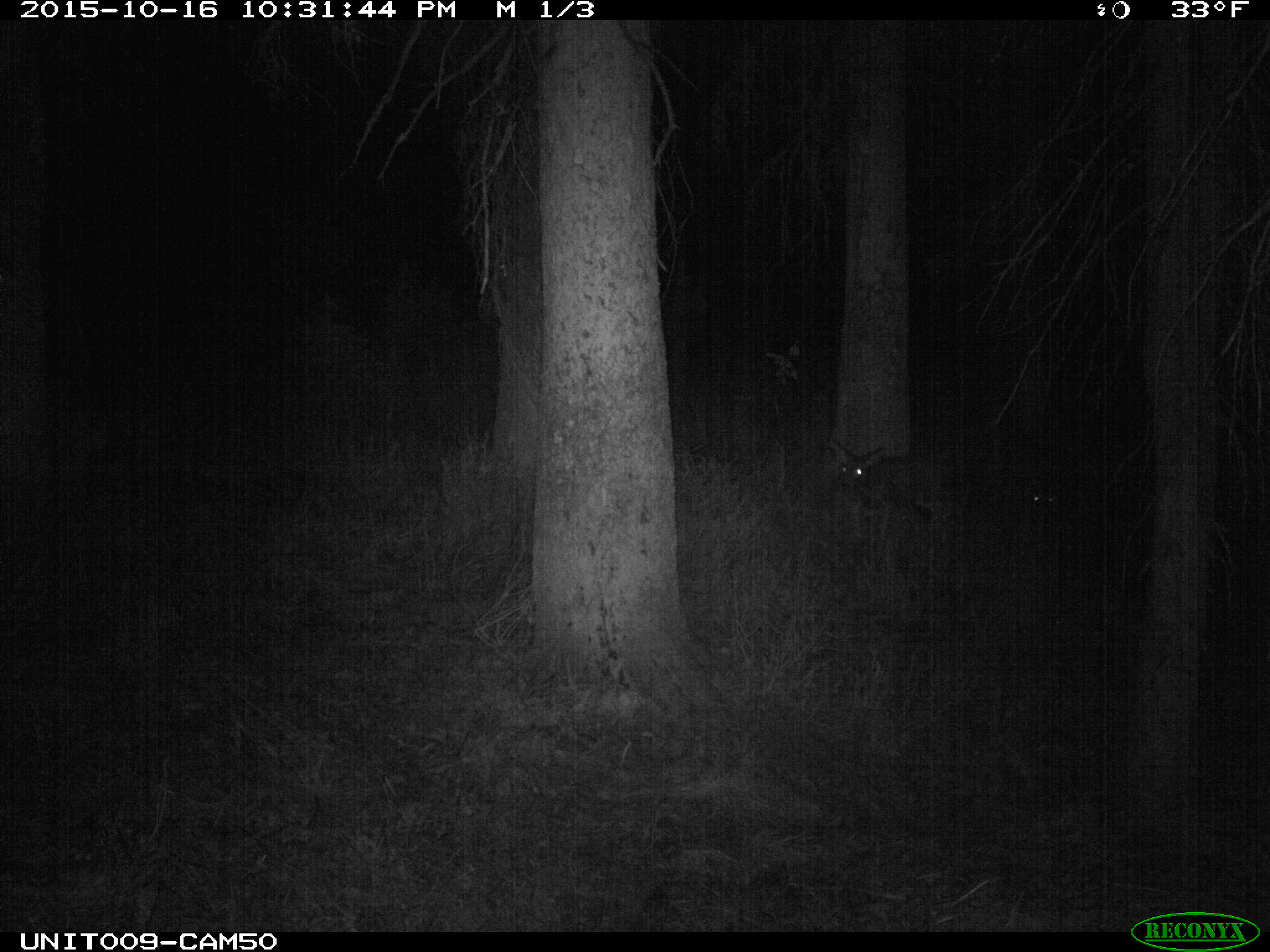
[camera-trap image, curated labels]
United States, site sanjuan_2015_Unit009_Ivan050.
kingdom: Animalia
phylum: Chordata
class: Mammalia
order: Artiodactyla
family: Cervidae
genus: Odocoileus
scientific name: Odocoileus hemionus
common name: mule deer